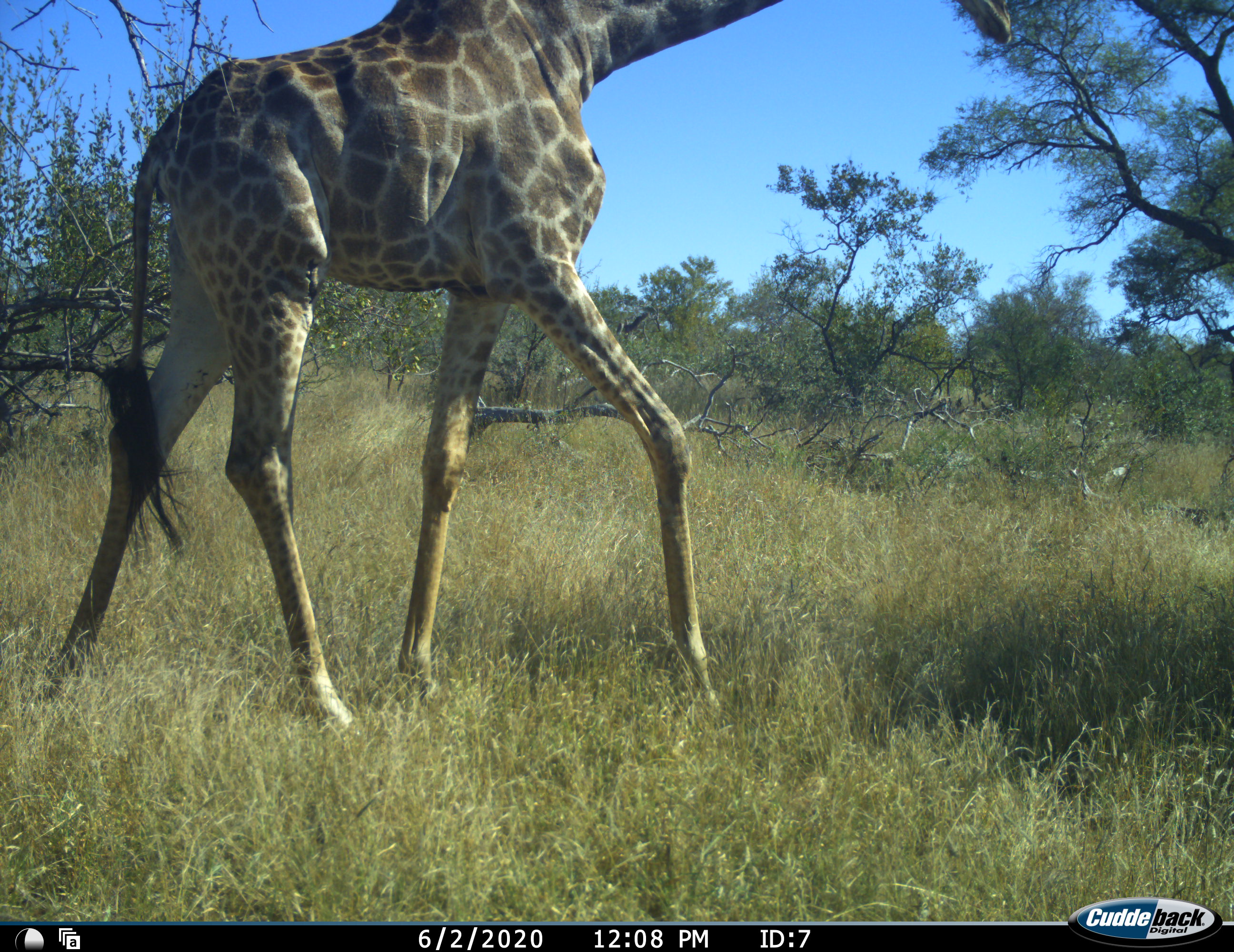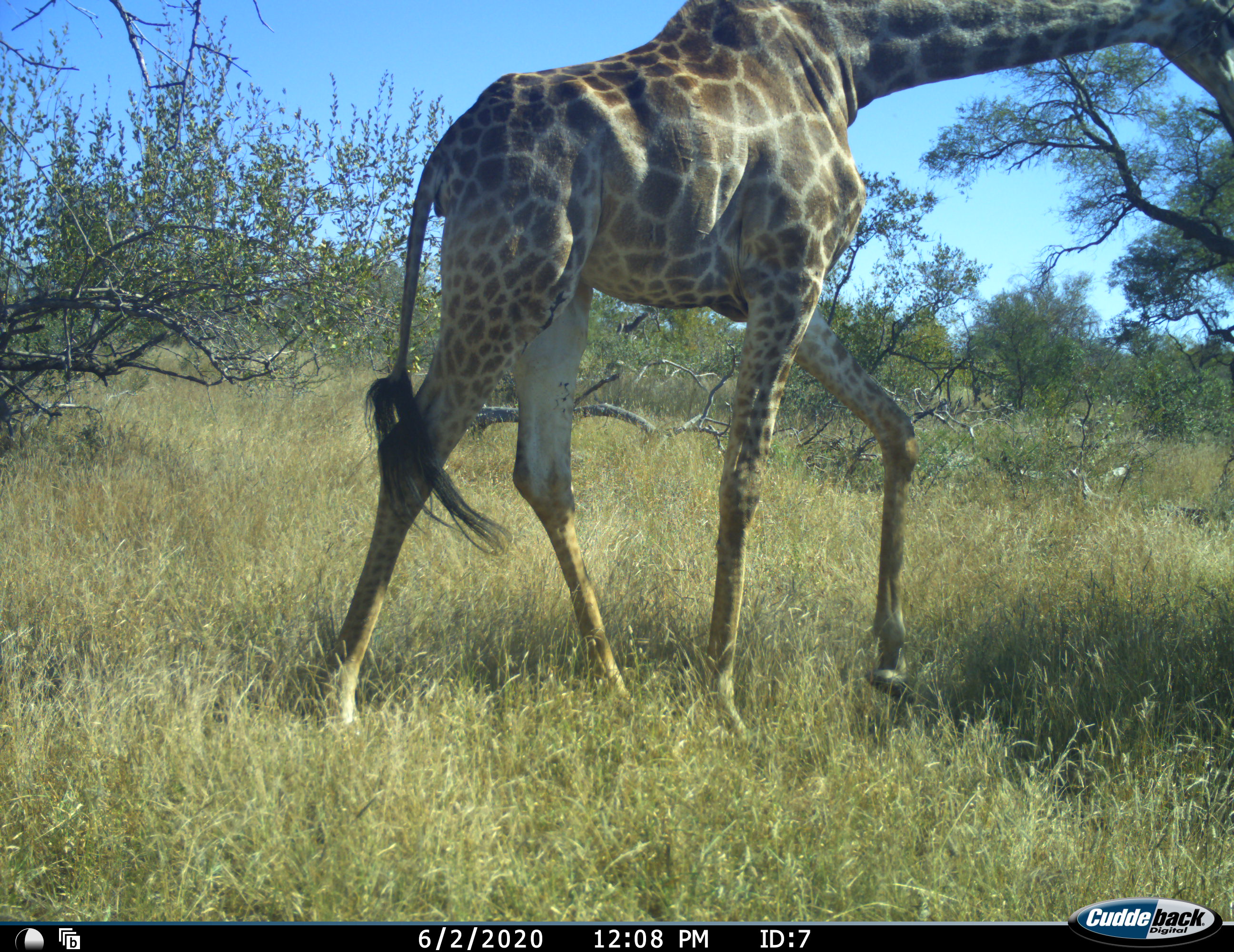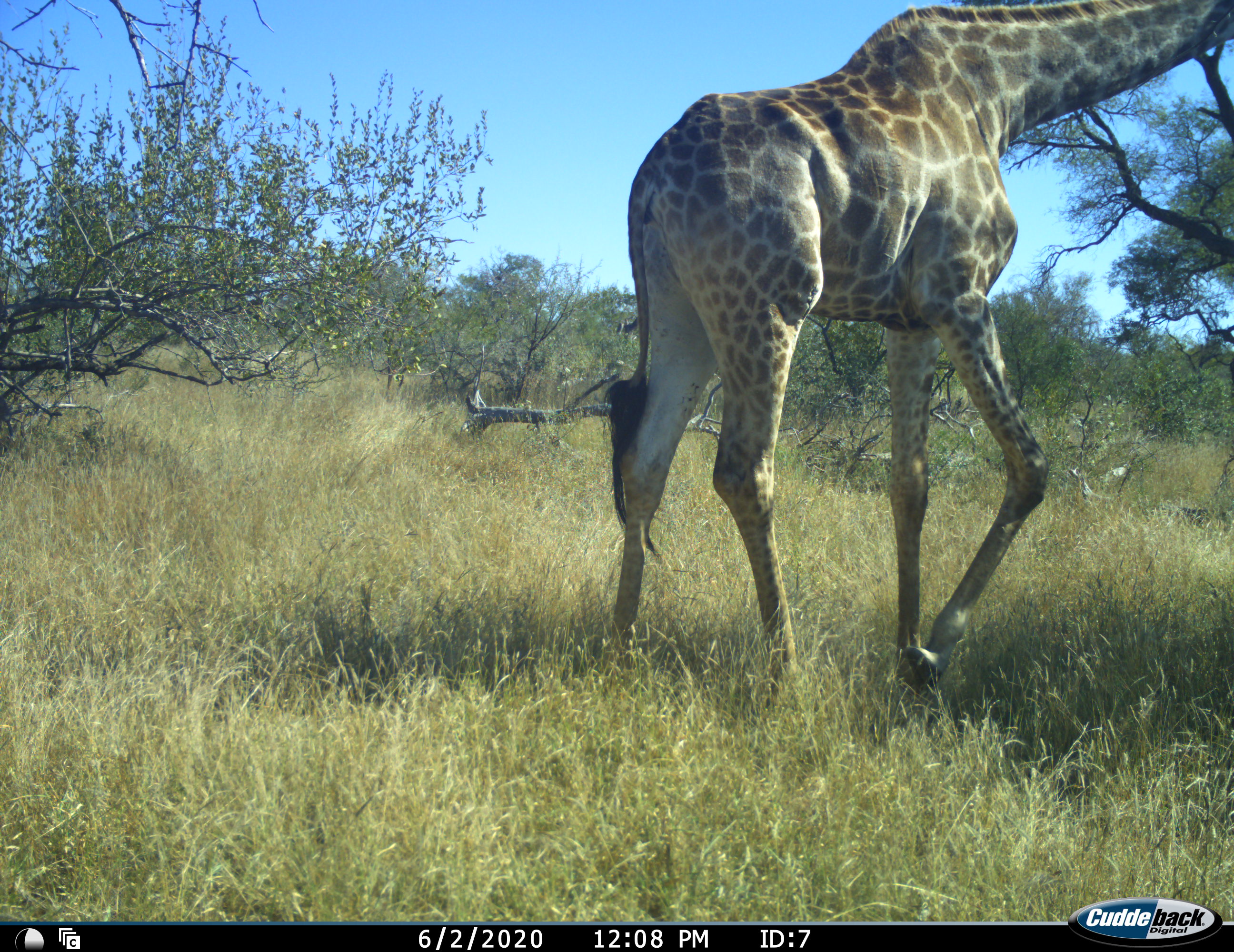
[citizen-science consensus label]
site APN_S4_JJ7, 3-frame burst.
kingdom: Animalia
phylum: Chordata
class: Mammalia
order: Artiodactyla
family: Giraffidae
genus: Giraffa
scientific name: Giraffa camelopardalis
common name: giraffe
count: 1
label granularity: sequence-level